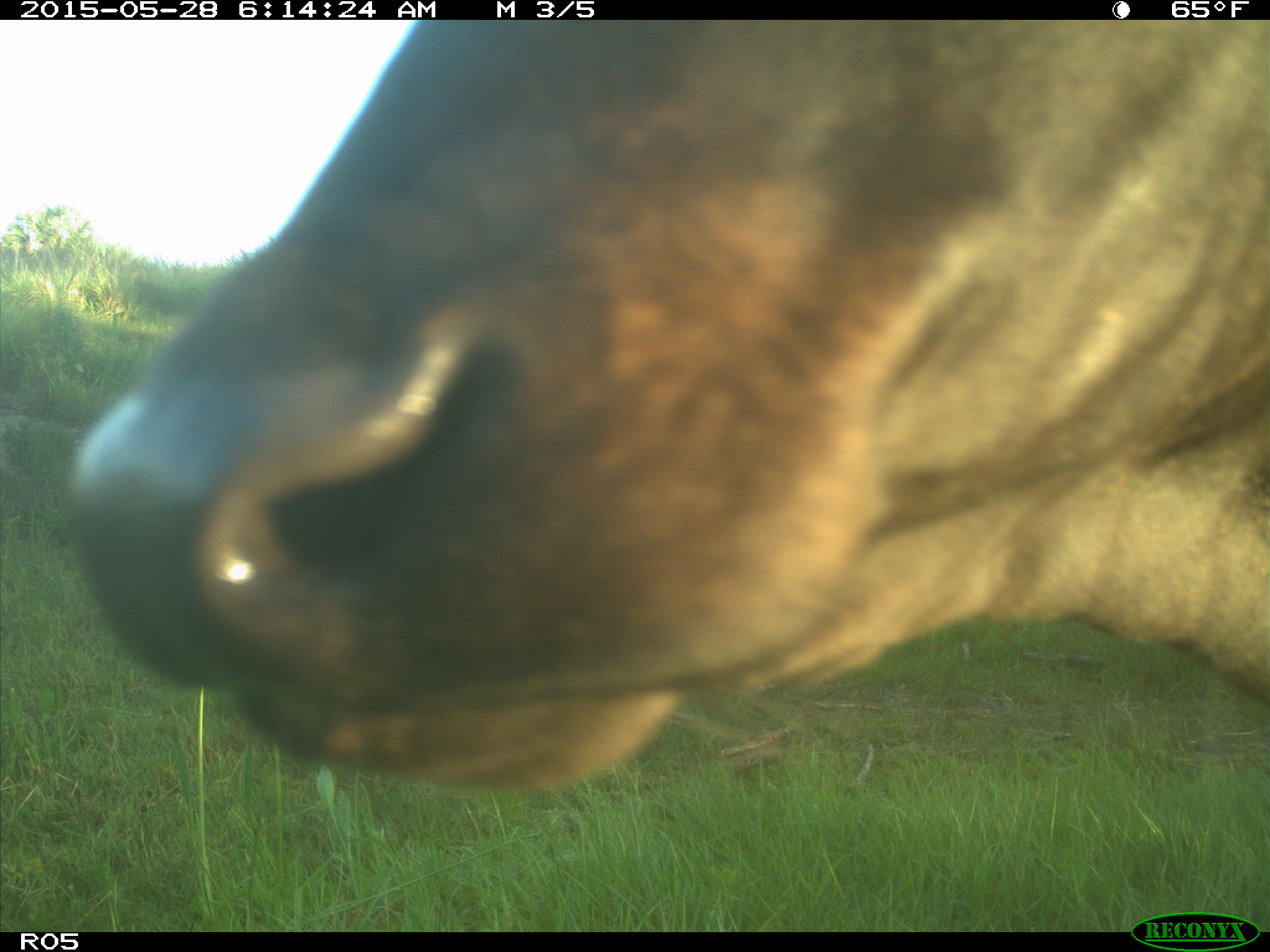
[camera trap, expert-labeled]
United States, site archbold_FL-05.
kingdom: Animalia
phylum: Chordata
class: Mammalia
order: Artiodactyla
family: Bovidae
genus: Bos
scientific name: Bos taurus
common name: domestic cow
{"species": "Bos taurus (domestic cow)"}